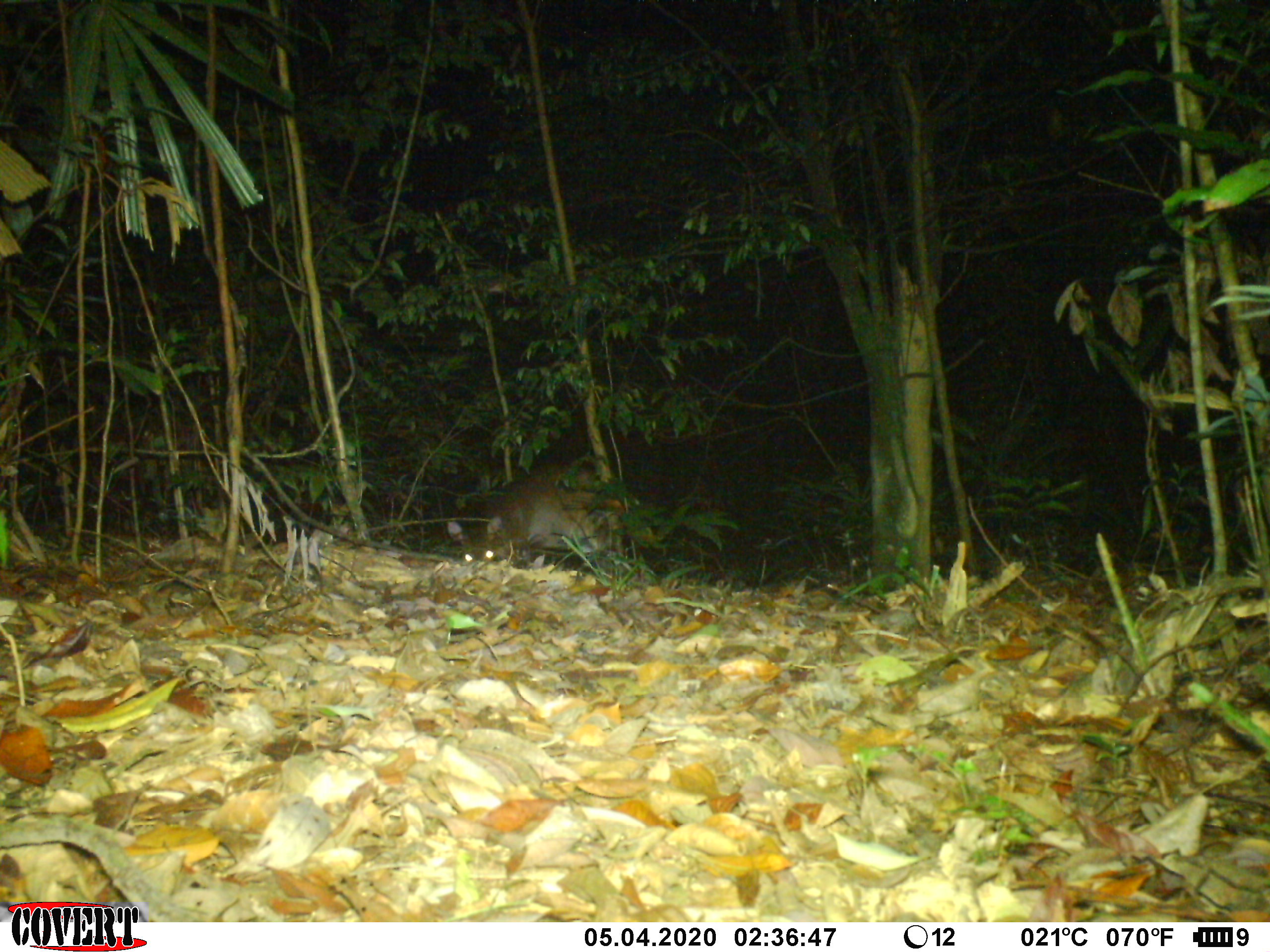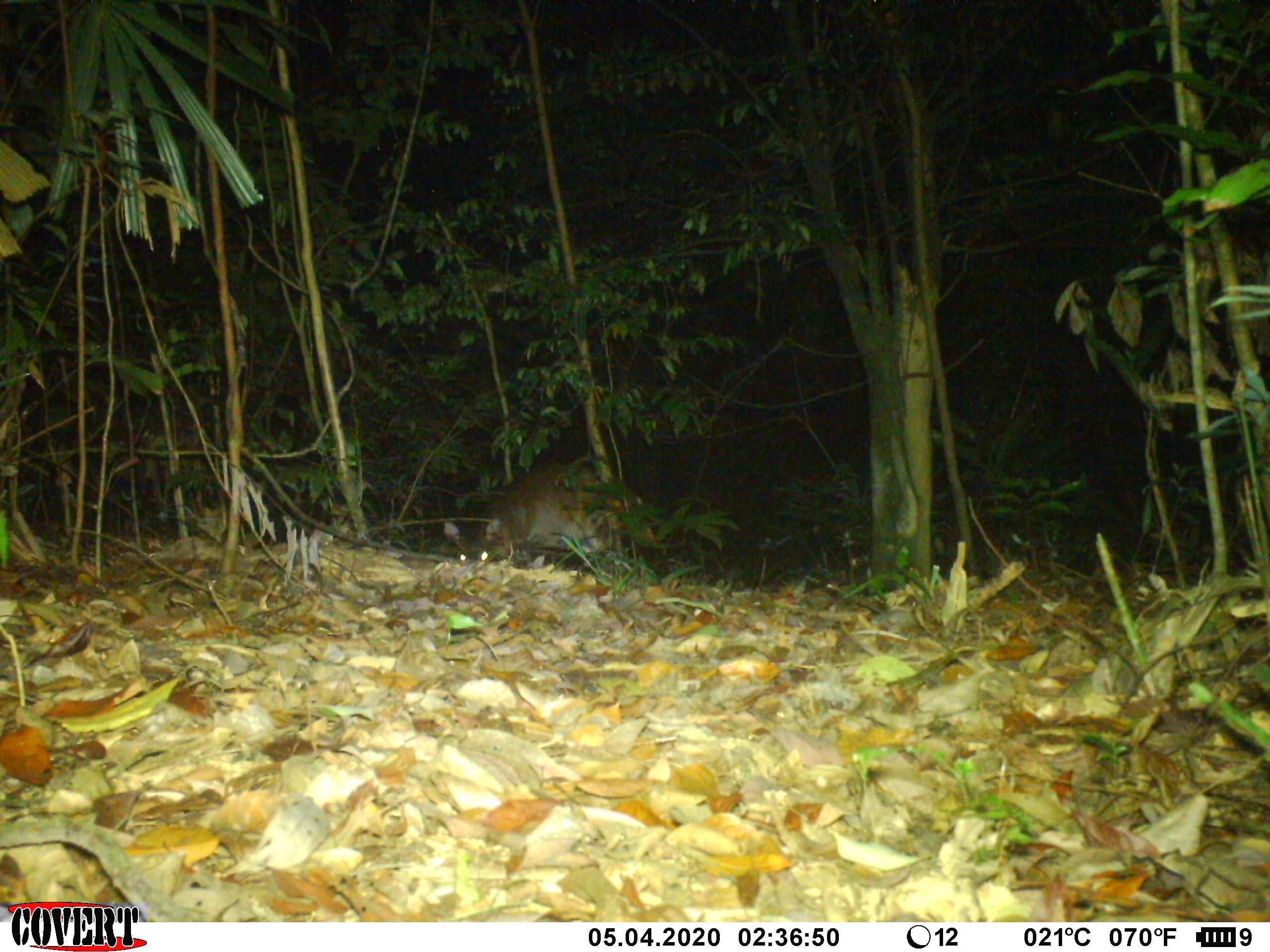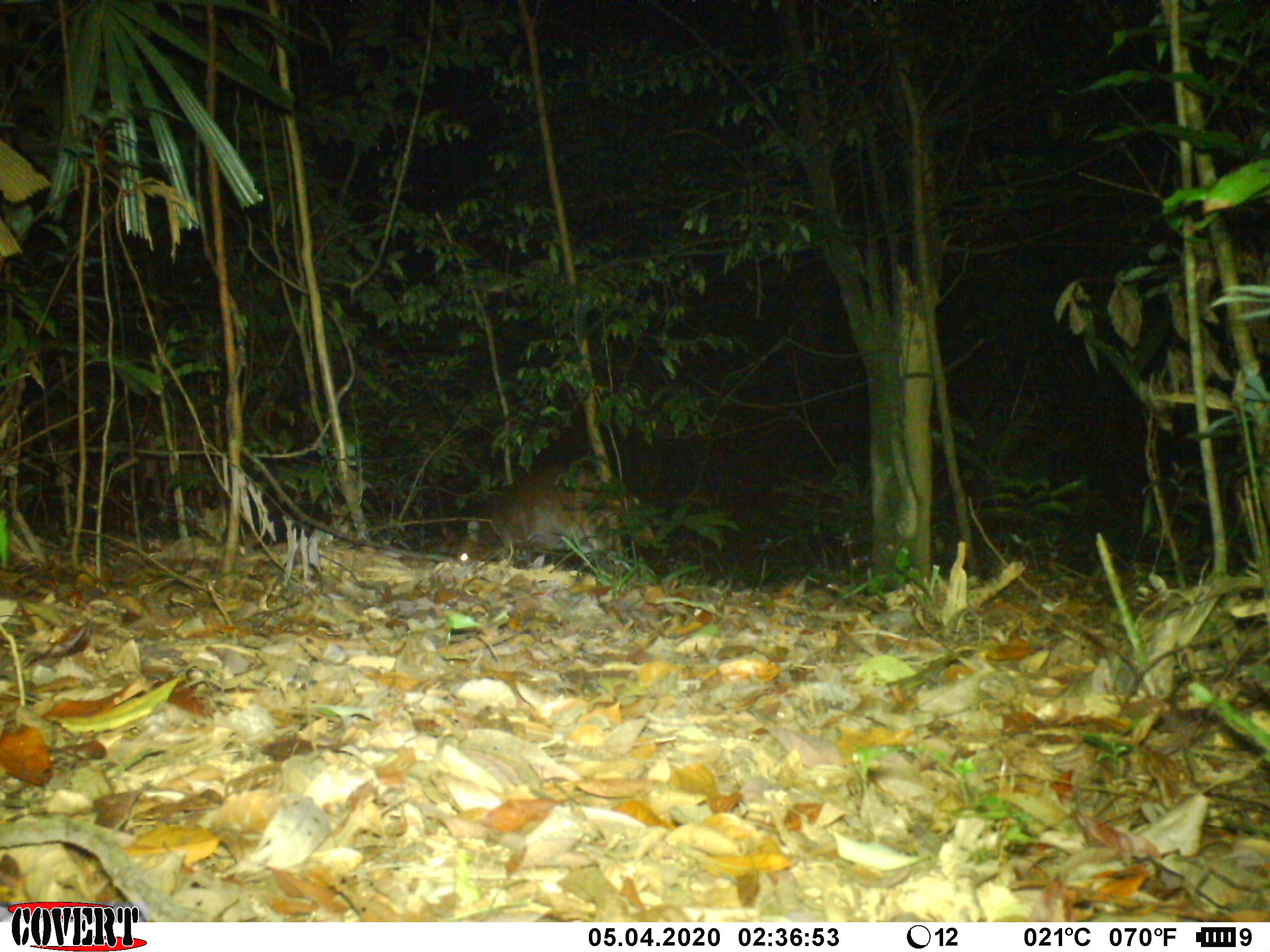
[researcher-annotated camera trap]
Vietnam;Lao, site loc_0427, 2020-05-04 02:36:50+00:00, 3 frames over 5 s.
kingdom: Animalia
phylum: Chordata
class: Mammalia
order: Artiodactyla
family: Cervidae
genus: Muntiacus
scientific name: Muntiacus vuquangensis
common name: large-antlered muntjac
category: large antlered muntjac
Large antlered muntjac (large-antlered muntjac) (Muntiacus vuquangensis). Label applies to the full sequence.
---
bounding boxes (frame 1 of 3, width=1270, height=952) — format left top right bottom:
large antlered muntjac: 446 459 658 577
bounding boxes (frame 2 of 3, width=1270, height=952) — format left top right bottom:
large antlered muntjac: 443 454 661 566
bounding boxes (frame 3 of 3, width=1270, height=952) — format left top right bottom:
large antlered muntjac: 440 454 656 566